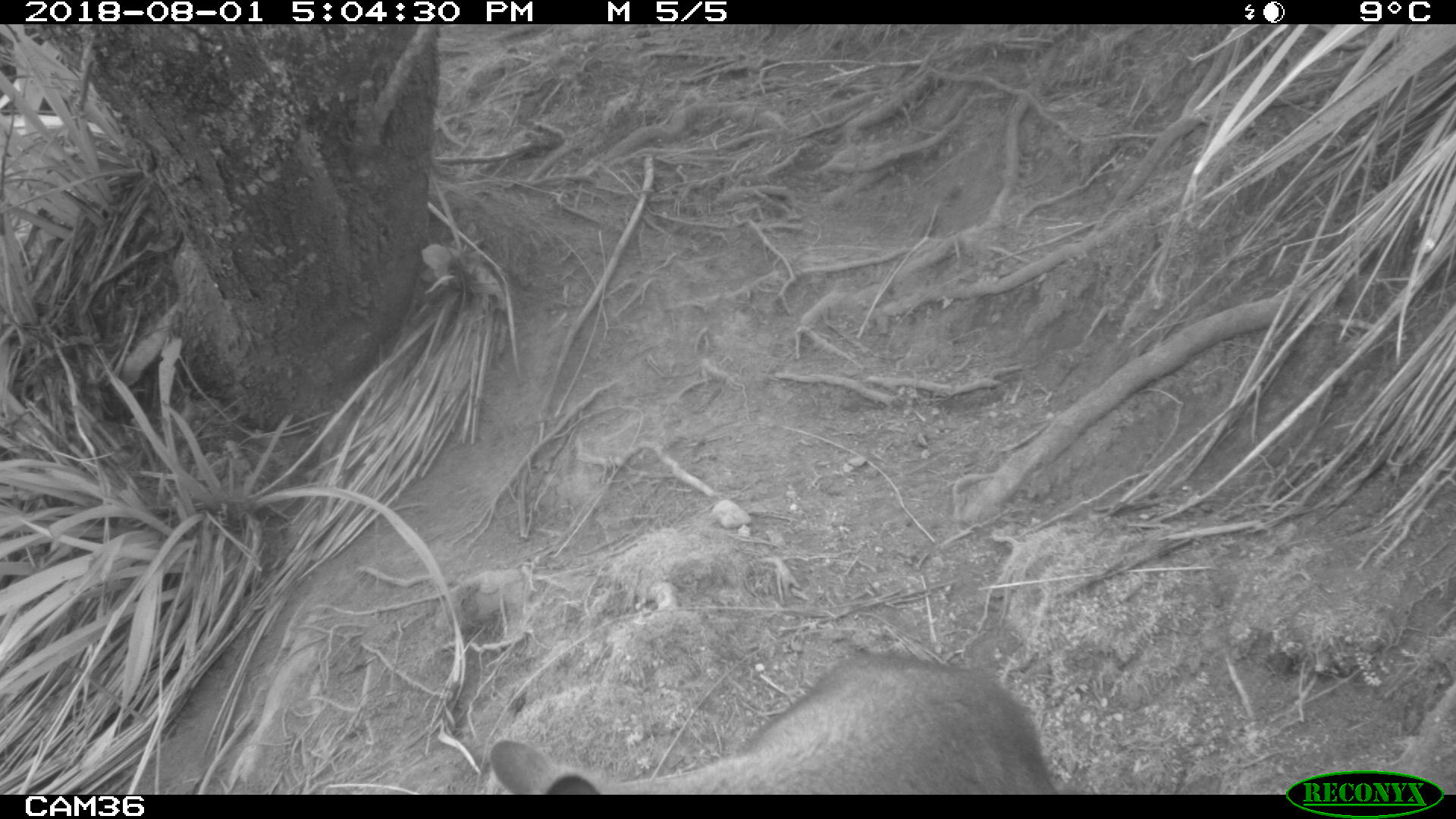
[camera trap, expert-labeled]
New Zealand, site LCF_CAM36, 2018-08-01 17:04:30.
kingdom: Animalia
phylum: Chordata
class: Mammalia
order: Diprotodontia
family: Macropodidae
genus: Notamacropus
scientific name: Notamacropus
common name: wallaby